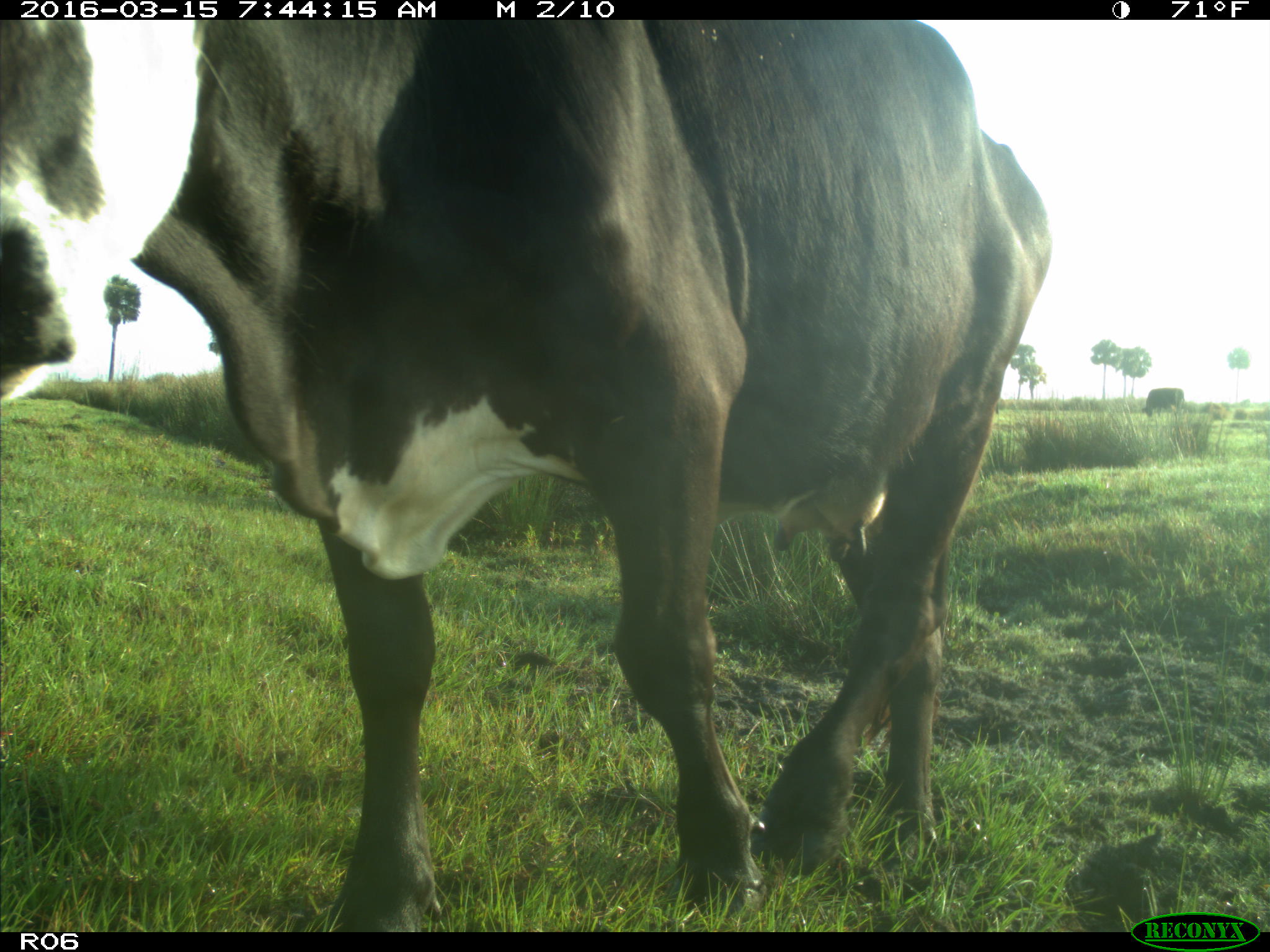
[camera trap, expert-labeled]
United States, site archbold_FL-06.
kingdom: Animalia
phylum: Chordata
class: Mammalia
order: Artiodactyla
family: Bovidae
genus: Bos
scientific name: Bos taurus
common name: domestic cow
Bos taurus (domestic cow).